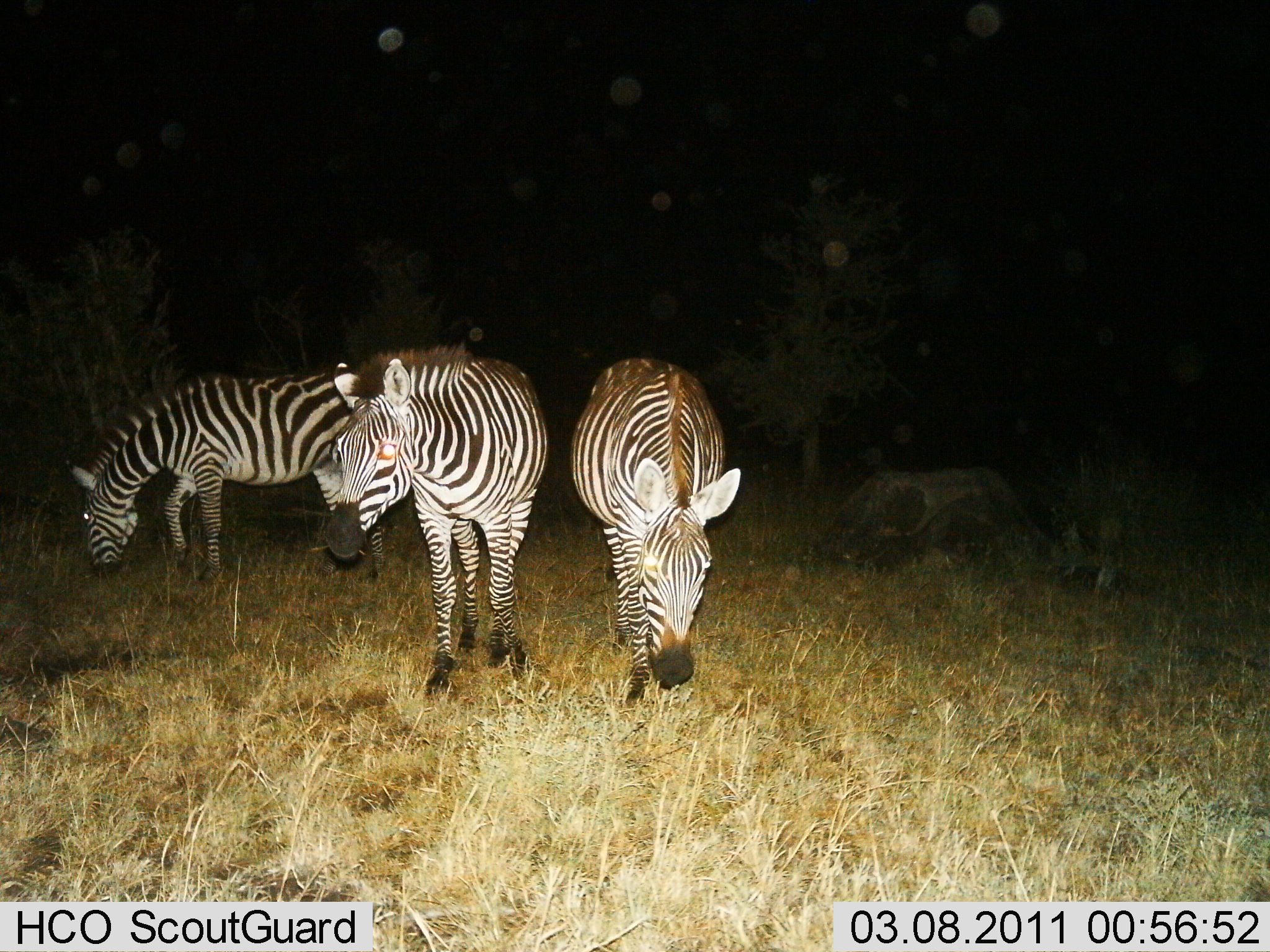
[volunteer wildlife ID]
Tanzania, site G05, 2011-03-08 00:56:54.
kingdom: Animalia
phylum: Chordata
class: Mammalia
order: Perissodactyla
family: Equidae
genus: Equus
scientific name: Equus quagga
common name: plains zebra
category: zebra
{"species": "zebra (plains zebra) (Equus quagga)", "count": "3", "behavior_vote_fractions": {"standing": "36%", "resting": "0%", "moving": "0%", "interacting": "0%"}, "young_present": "0%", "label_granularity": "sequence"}